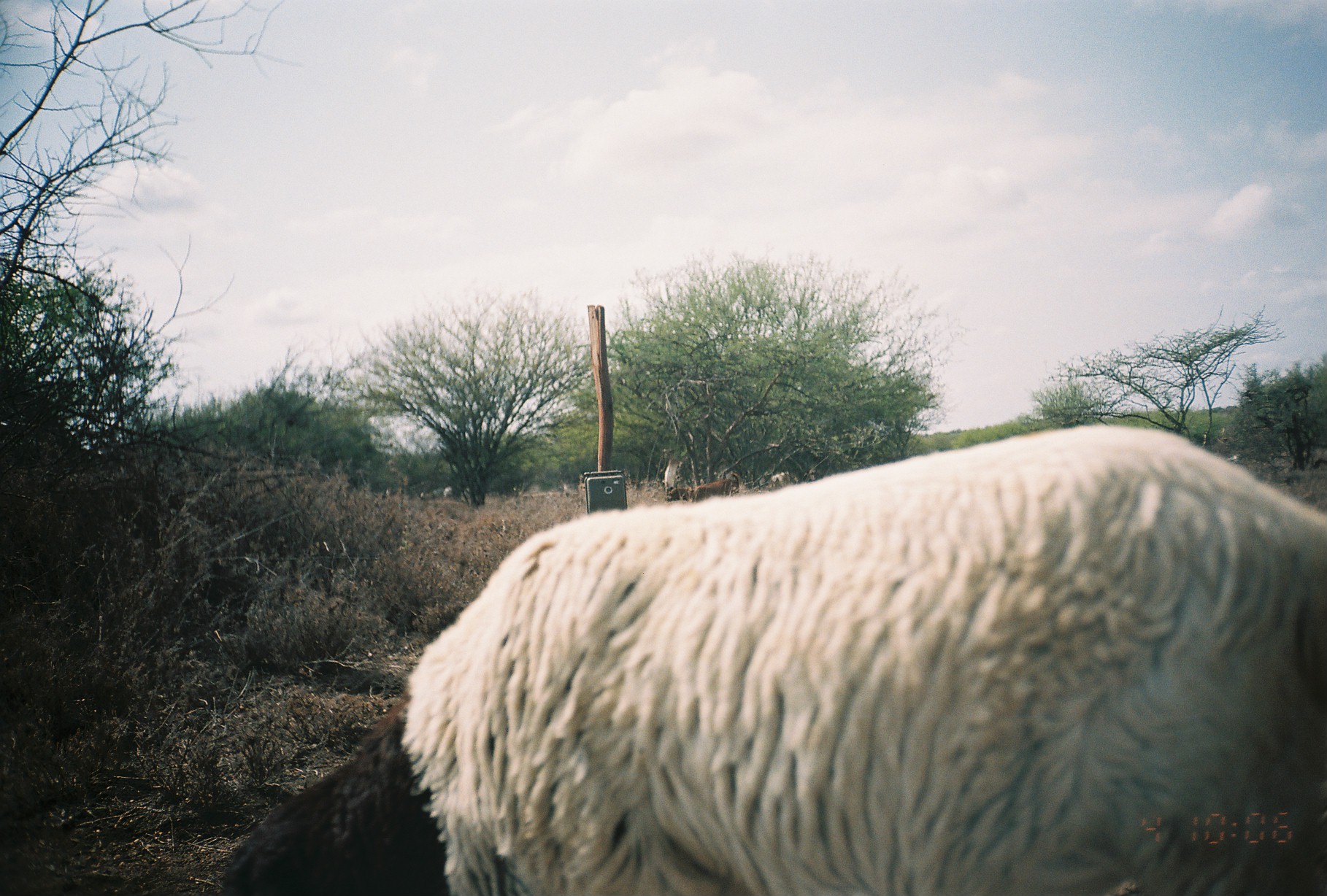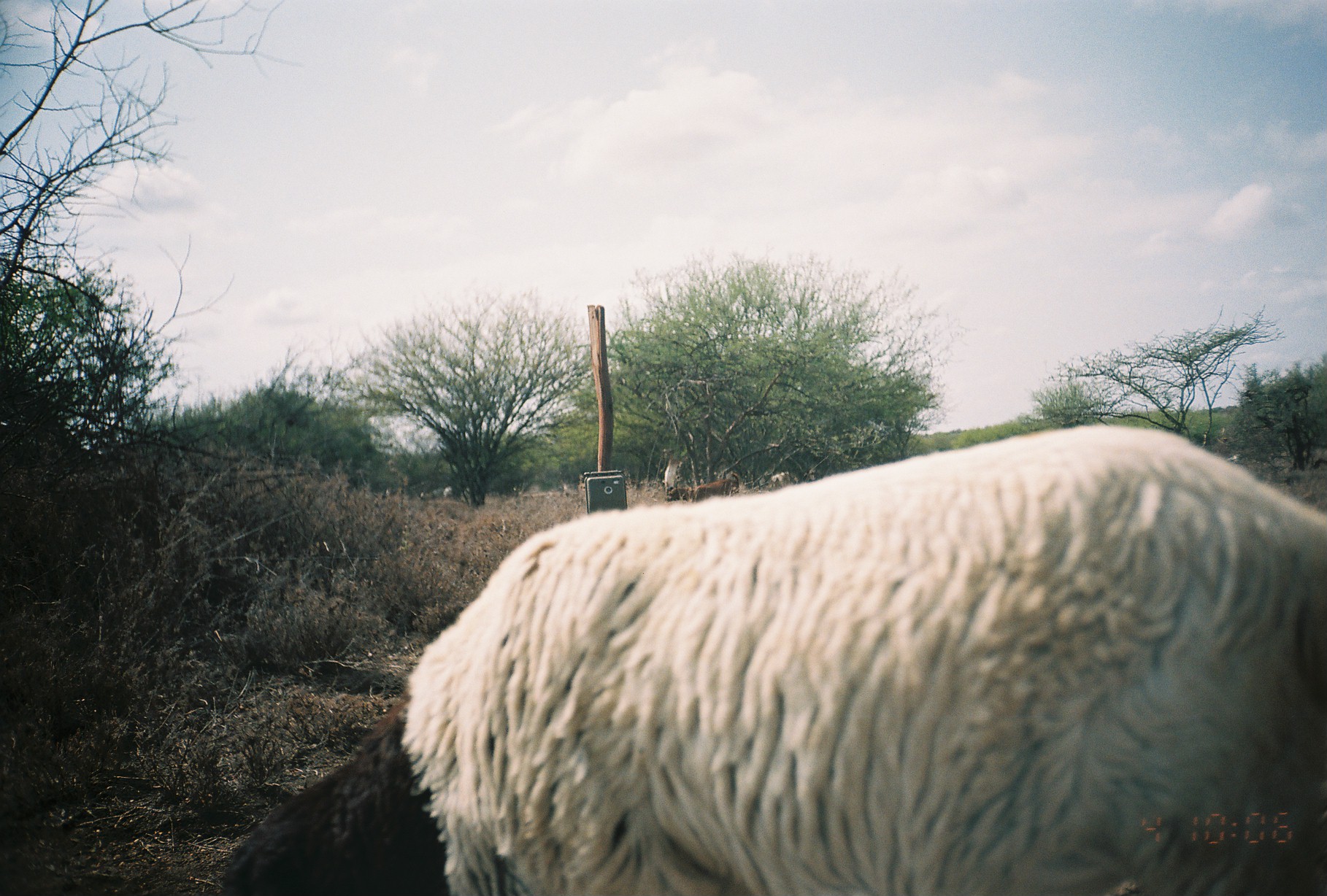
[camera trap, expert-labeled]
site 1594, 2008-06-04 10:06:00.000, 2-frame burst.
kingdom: Animalia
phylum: Chordata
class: Mammalia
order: Artiodactyla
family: Bovidae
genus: Ovis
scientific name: Ovis aries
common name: domestic sheep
Ovis aries (domestic sheep), count 4.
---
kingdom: Animalia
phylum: Chordata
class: Mammalia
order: Artiodactyla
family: Bovidae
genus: Capra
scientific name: Capra aegagrus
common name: wild goat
Capra aegagrus (wild goat), count 7.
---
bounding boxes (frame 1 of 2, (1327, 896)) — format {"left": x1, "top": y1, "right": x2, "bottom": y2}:
ovis aries: {"left": 221, "top": 423, "right": 1324, "bottom": 894}; {"left": 667, "top": 474, "right": 740, "bottom": 502}; {"left": 766, "top": 470, "right": 798, "bottom": 491}